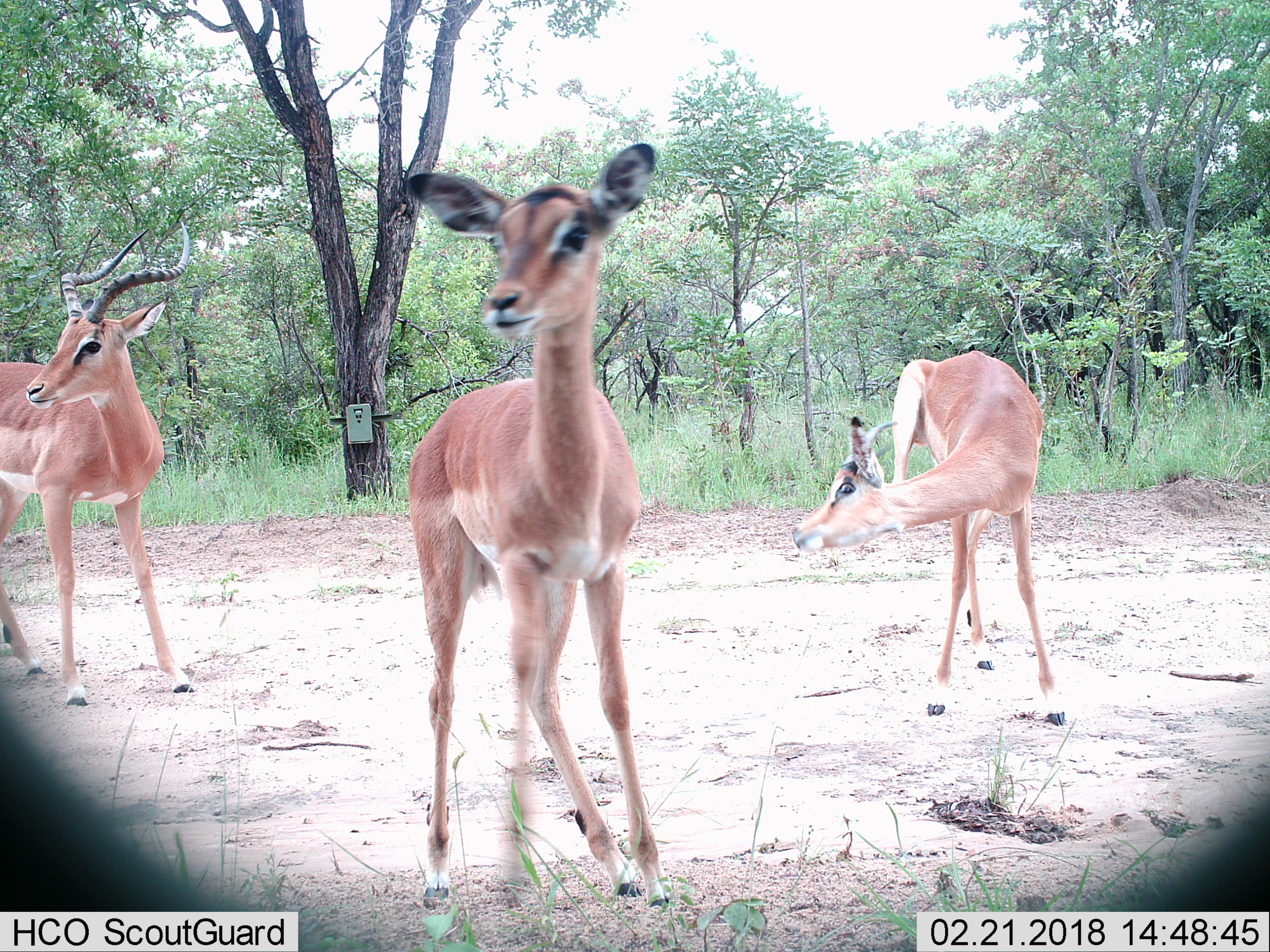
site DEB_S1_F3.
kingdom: Animalia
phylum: Chordata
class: Mammalia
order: Artiodactyla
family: Bovidae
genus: Aepyceros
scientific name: Aepyceros melampus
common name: impala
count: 3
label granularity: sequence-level